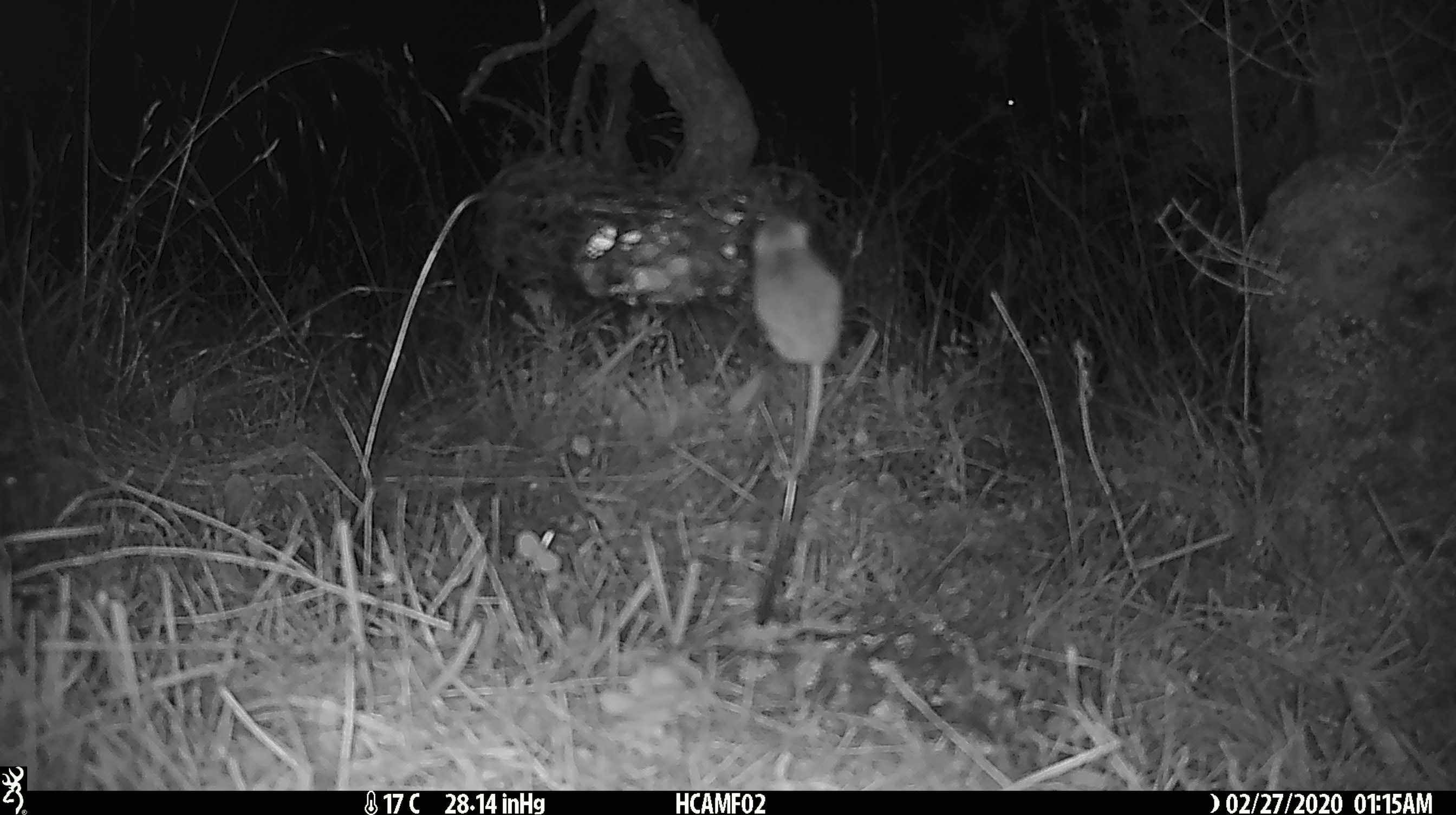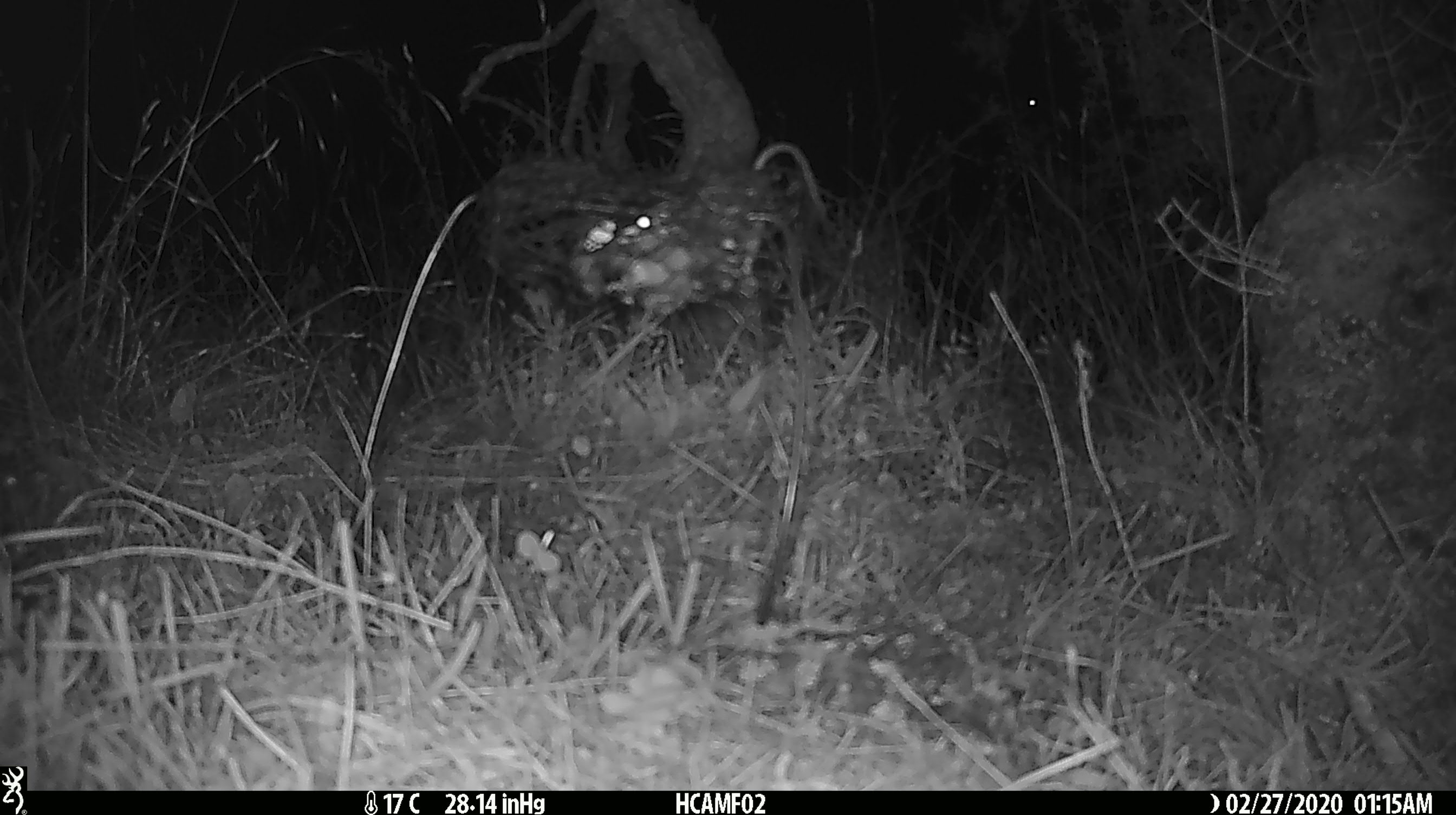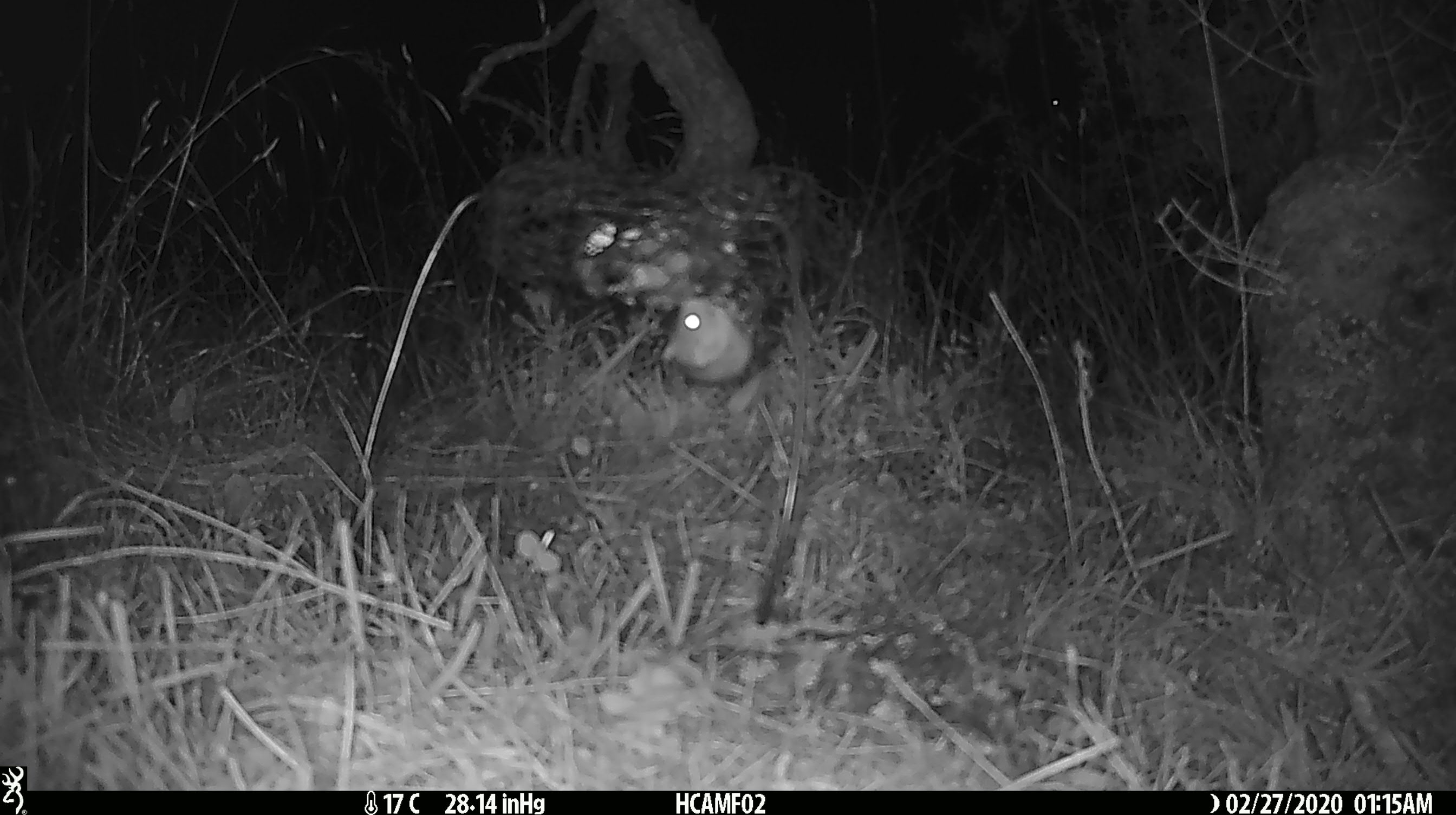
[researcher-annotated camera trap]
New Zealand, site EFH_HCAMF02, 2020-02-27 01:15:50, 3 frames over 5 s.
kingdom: Animalia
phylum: Chordata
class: Mammalia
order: Rodentia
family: Muridae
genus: Mus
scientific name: Mus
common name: mouse